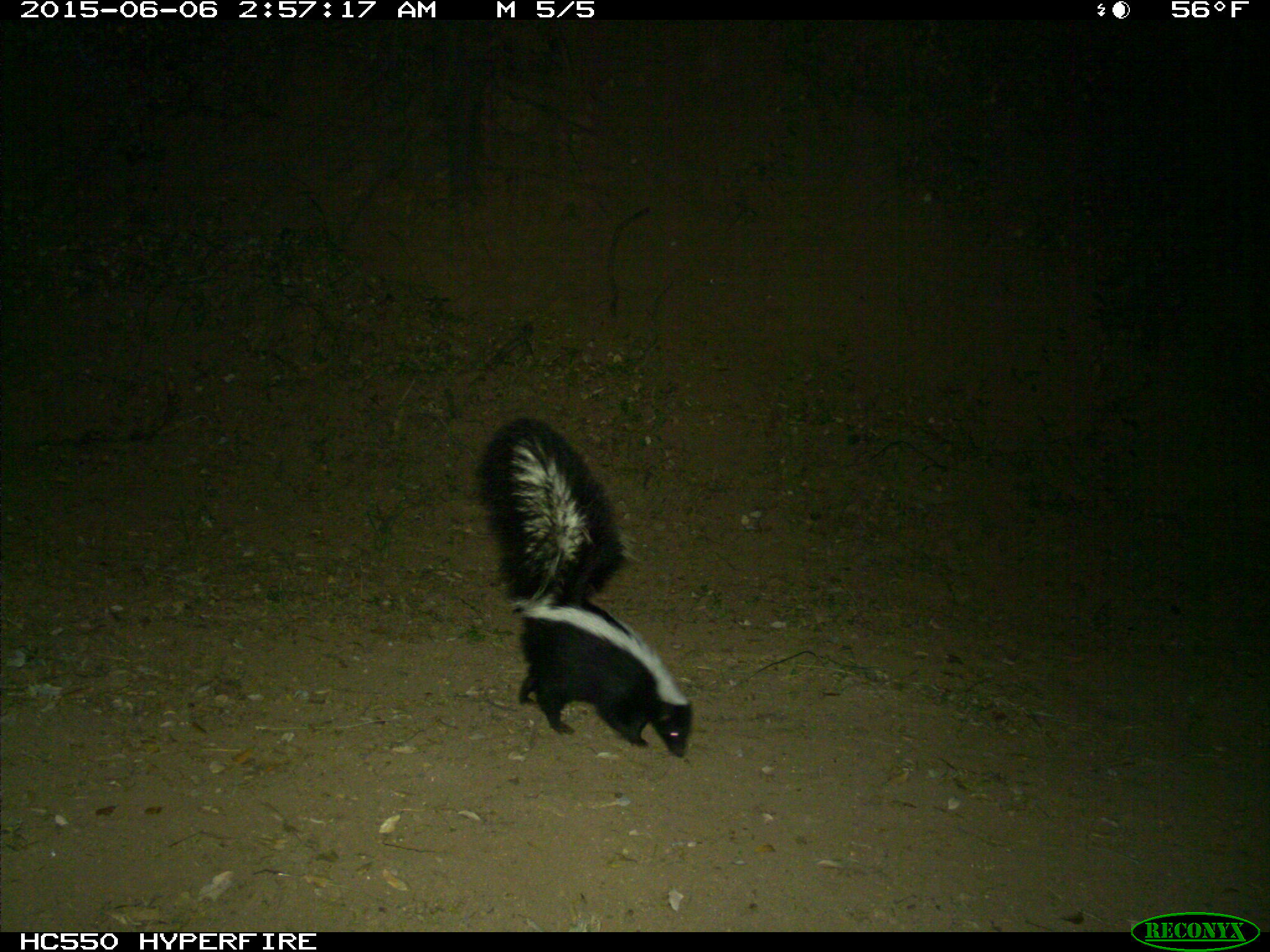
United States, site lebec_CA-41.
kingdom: Animalia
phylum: Chordata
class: Mammalia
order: Carnivora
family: Mephitidae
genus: Mephitis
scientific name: Mephitis mephitis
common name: striped skunk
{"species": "Mephitis mephitis (striped skunk)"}